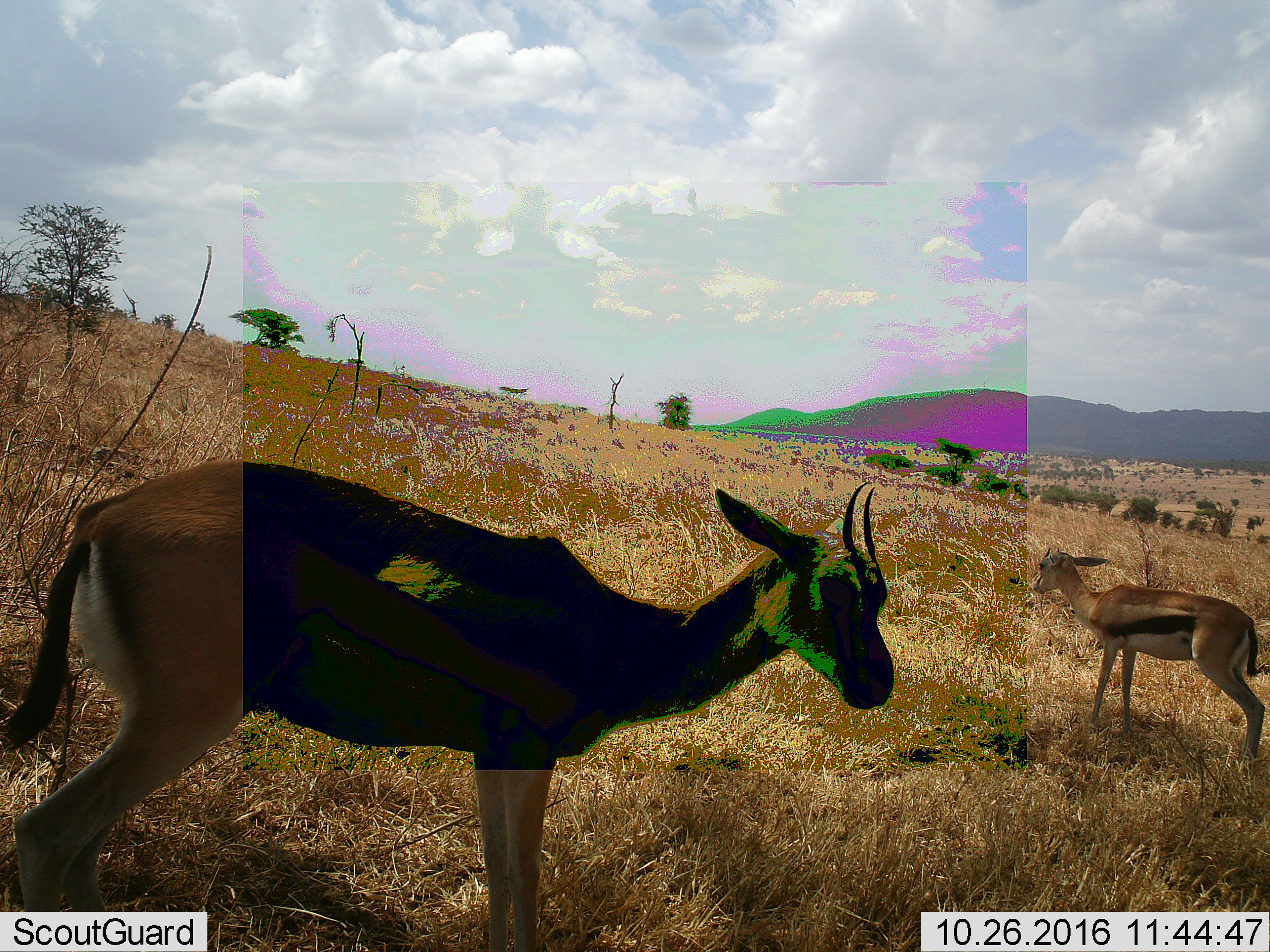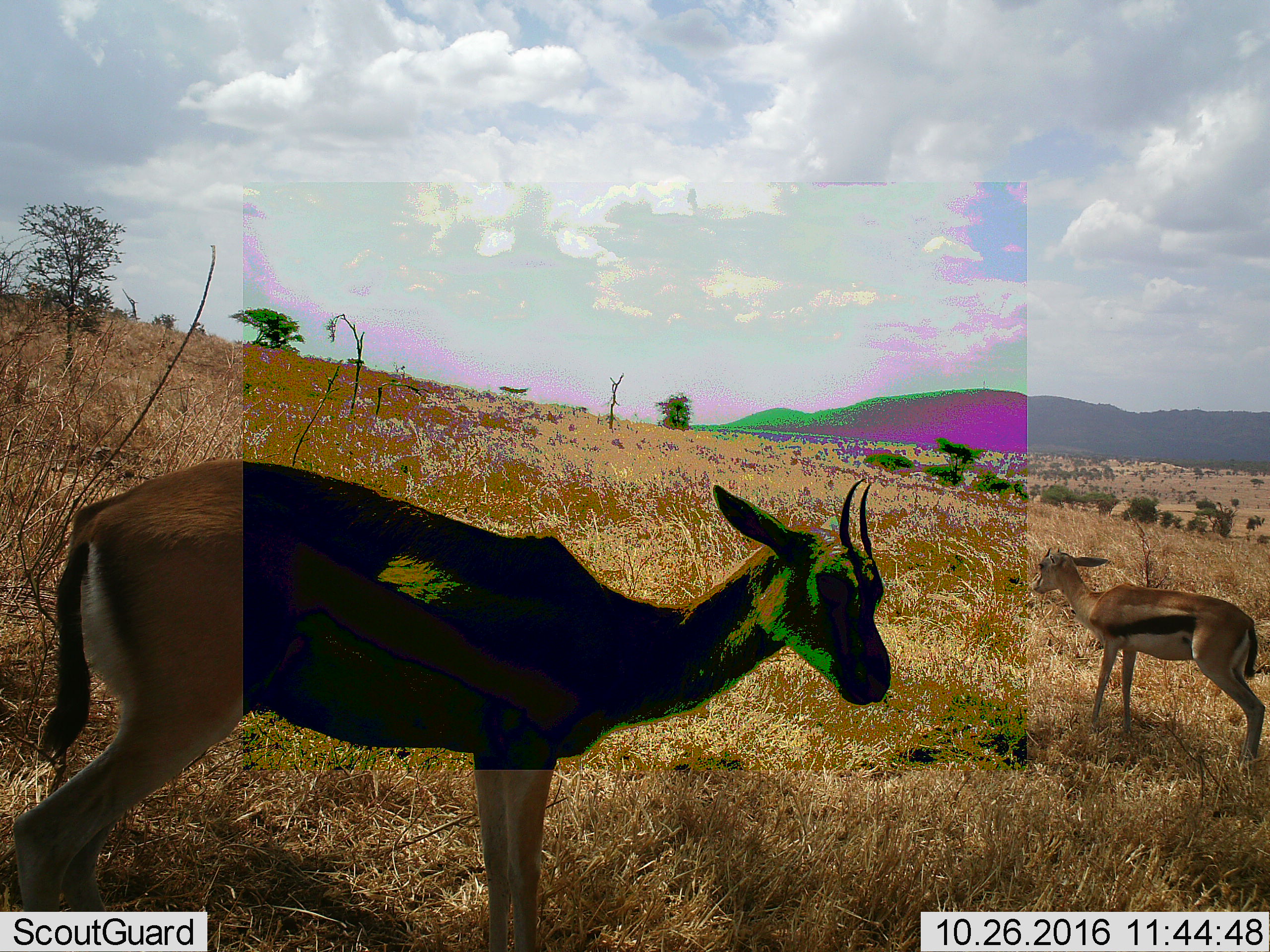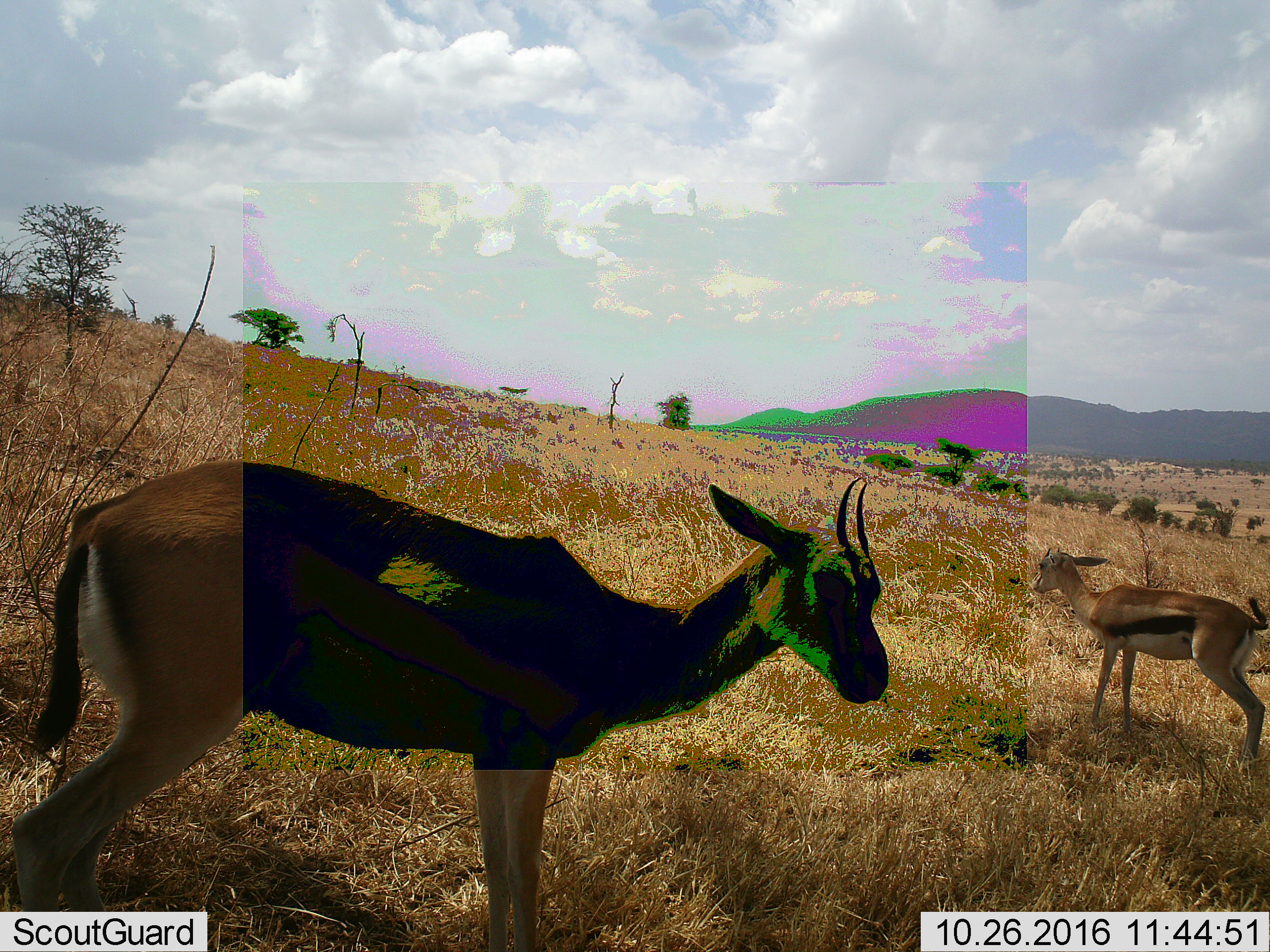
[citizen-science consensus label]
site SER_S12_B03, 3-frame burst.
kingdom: Animalia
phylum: Chordata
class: Mammalia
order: Artiodactyla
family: Bovidae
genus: Eudorcas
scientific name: Eudorcas thomsonii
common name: thomson's gazelle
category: gazellethomsons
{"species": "gazellethomsons (thomson's gazelle) (Eudorcas thomsonii)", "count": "2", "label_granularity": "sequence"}